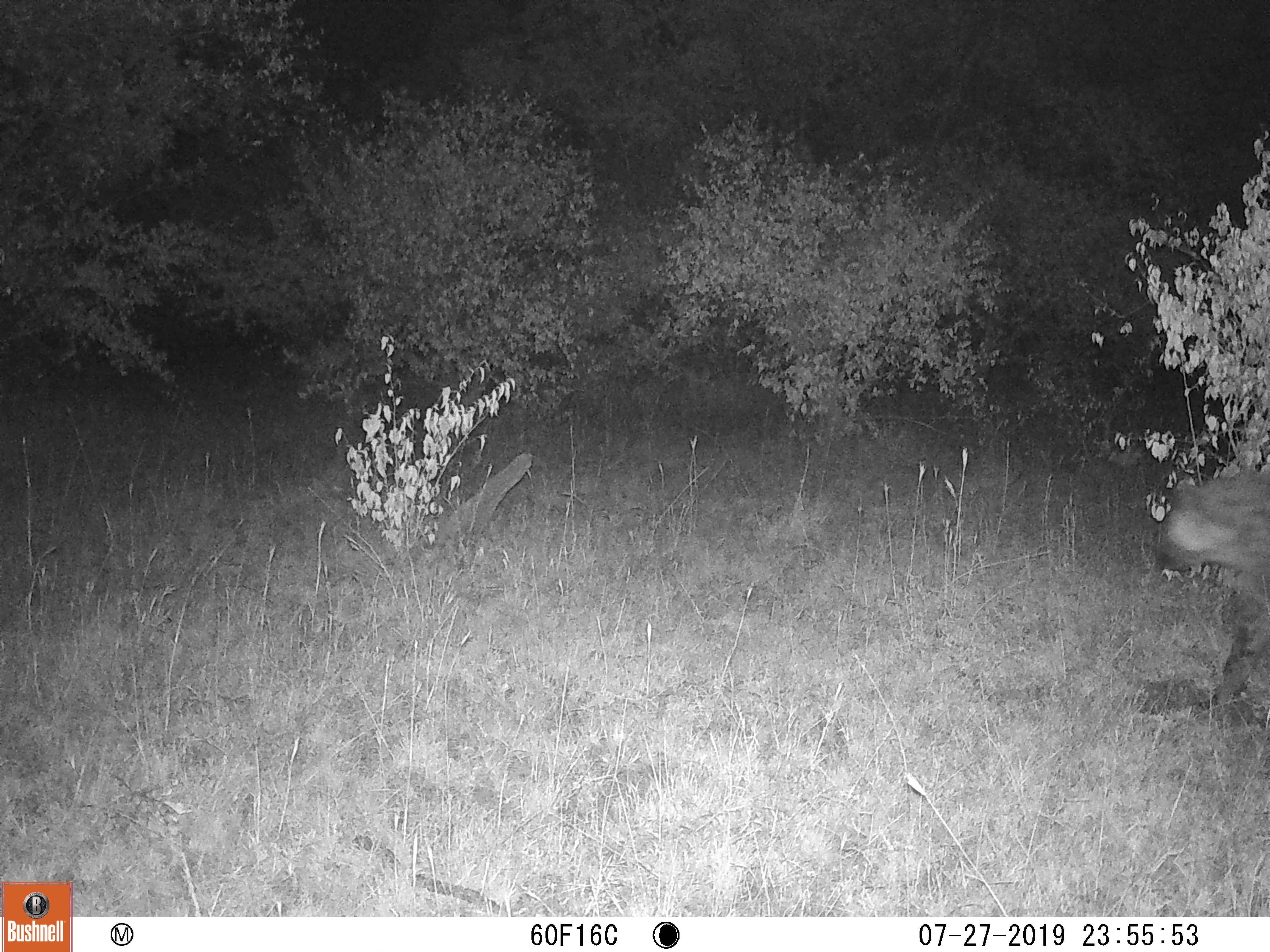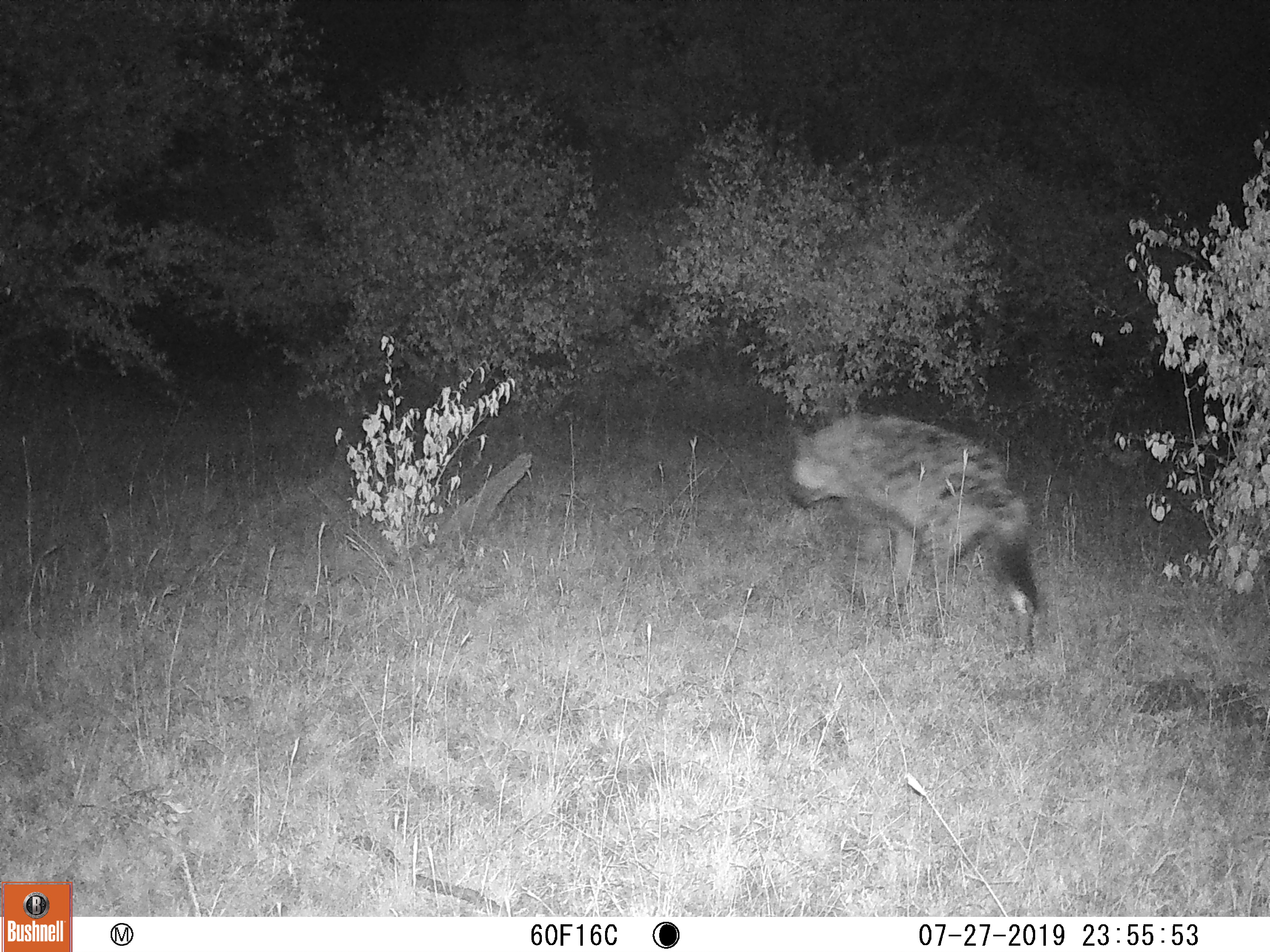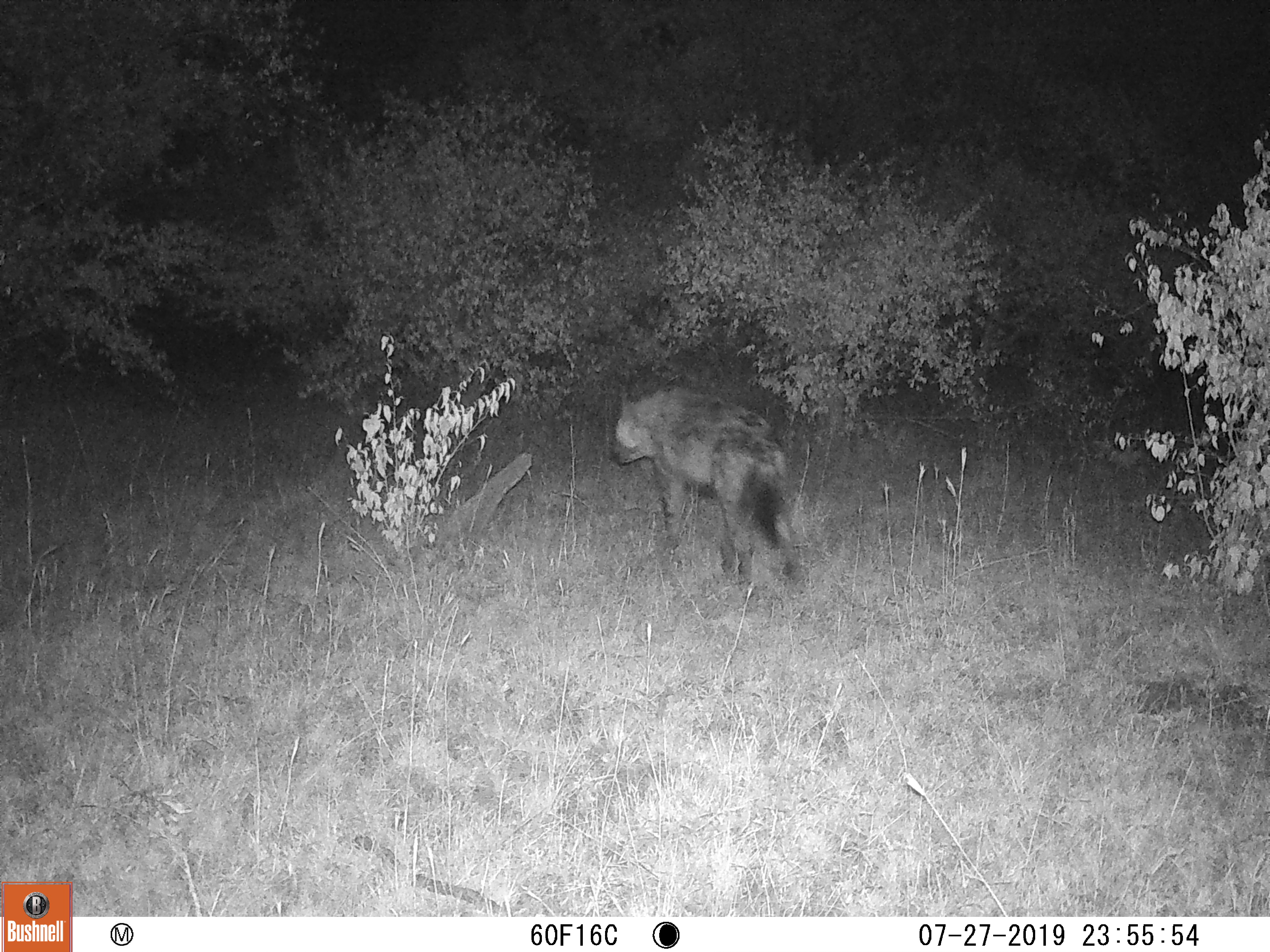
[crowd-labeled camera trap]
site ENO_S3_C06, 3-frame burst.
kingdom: Animalia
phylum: Chordata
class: Mammalia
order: Carnivora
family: Hyaenidae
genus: Crocuta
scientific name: Crocuta crocuta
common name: spotted hyena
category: hyenaspotted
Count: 1.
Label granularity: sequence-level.